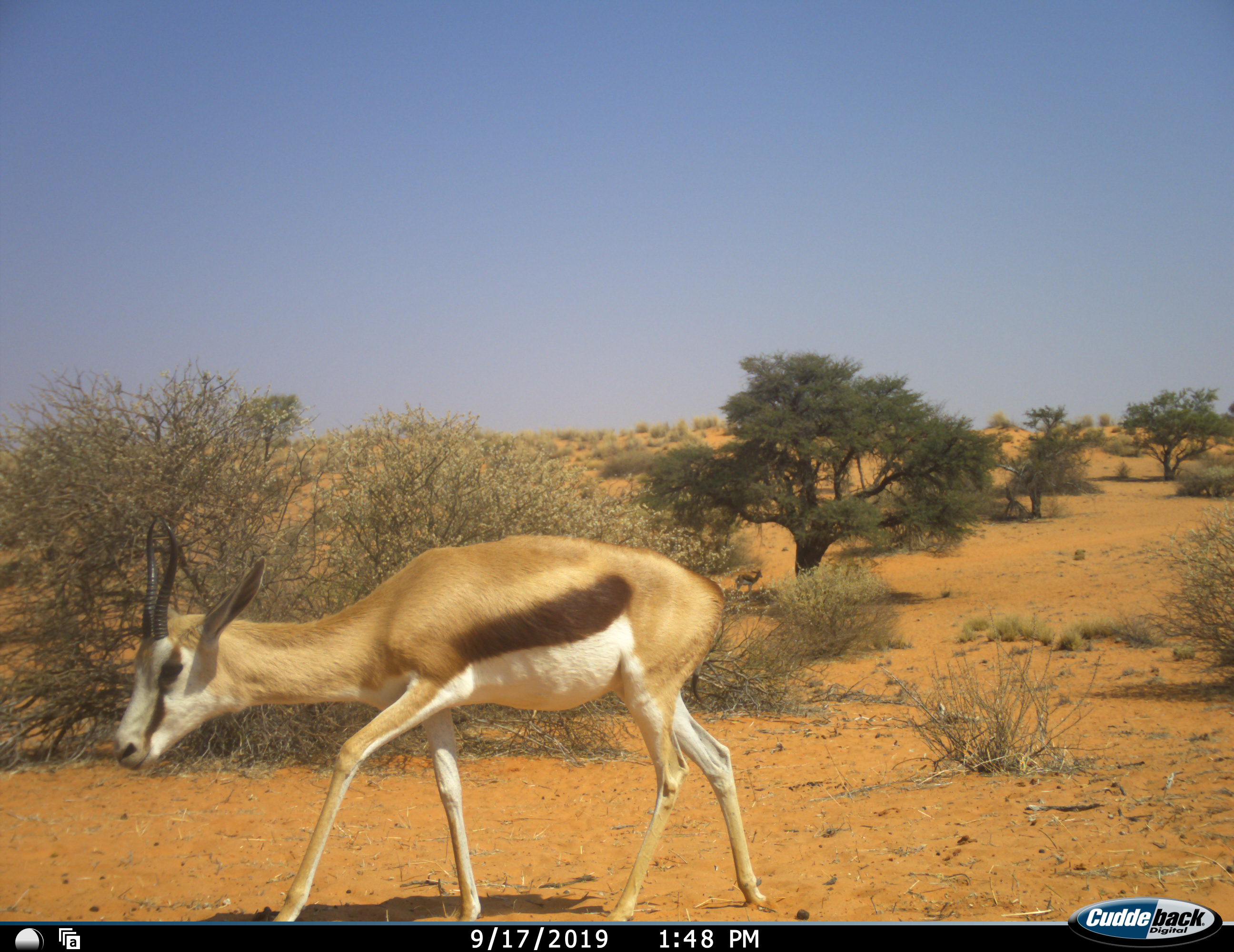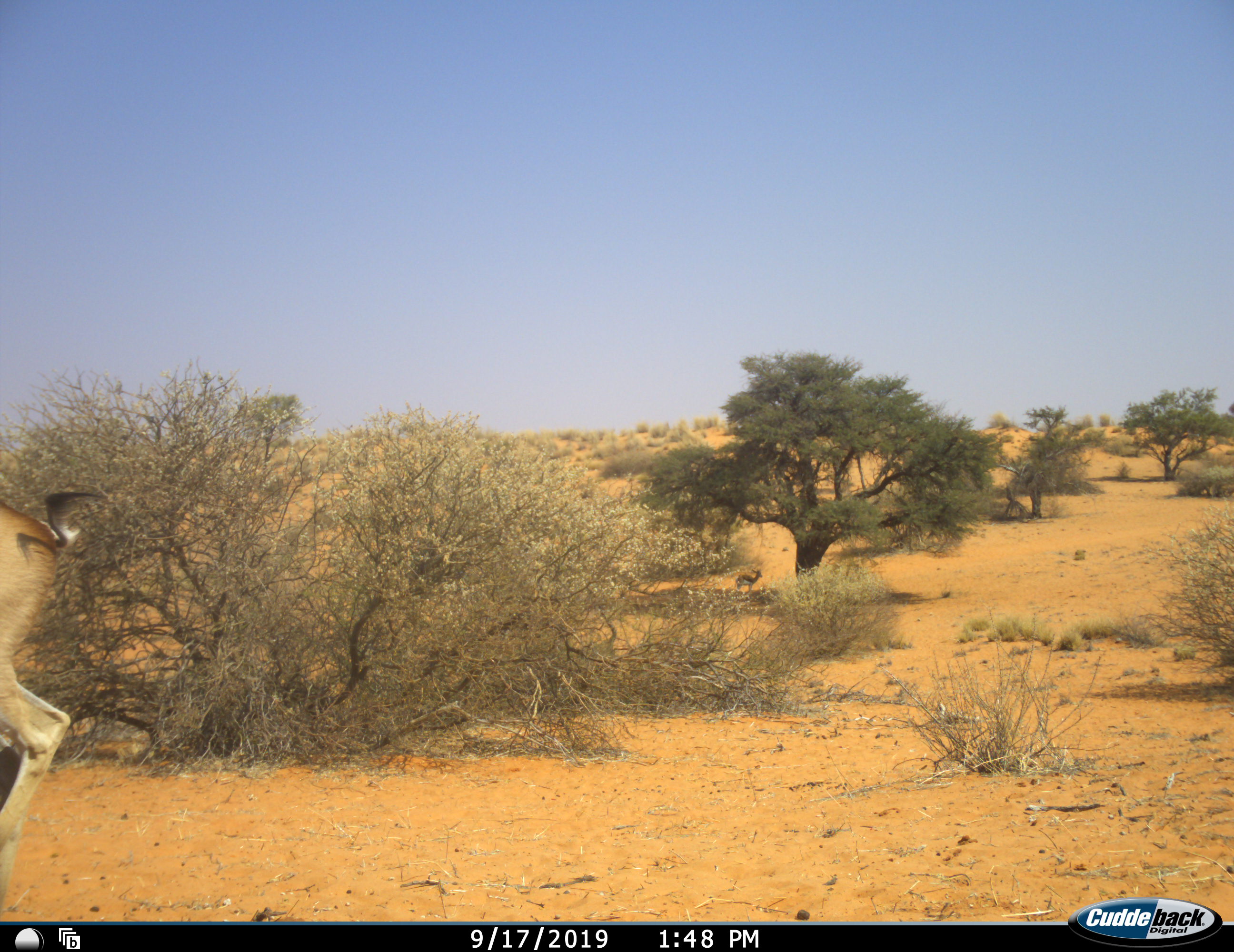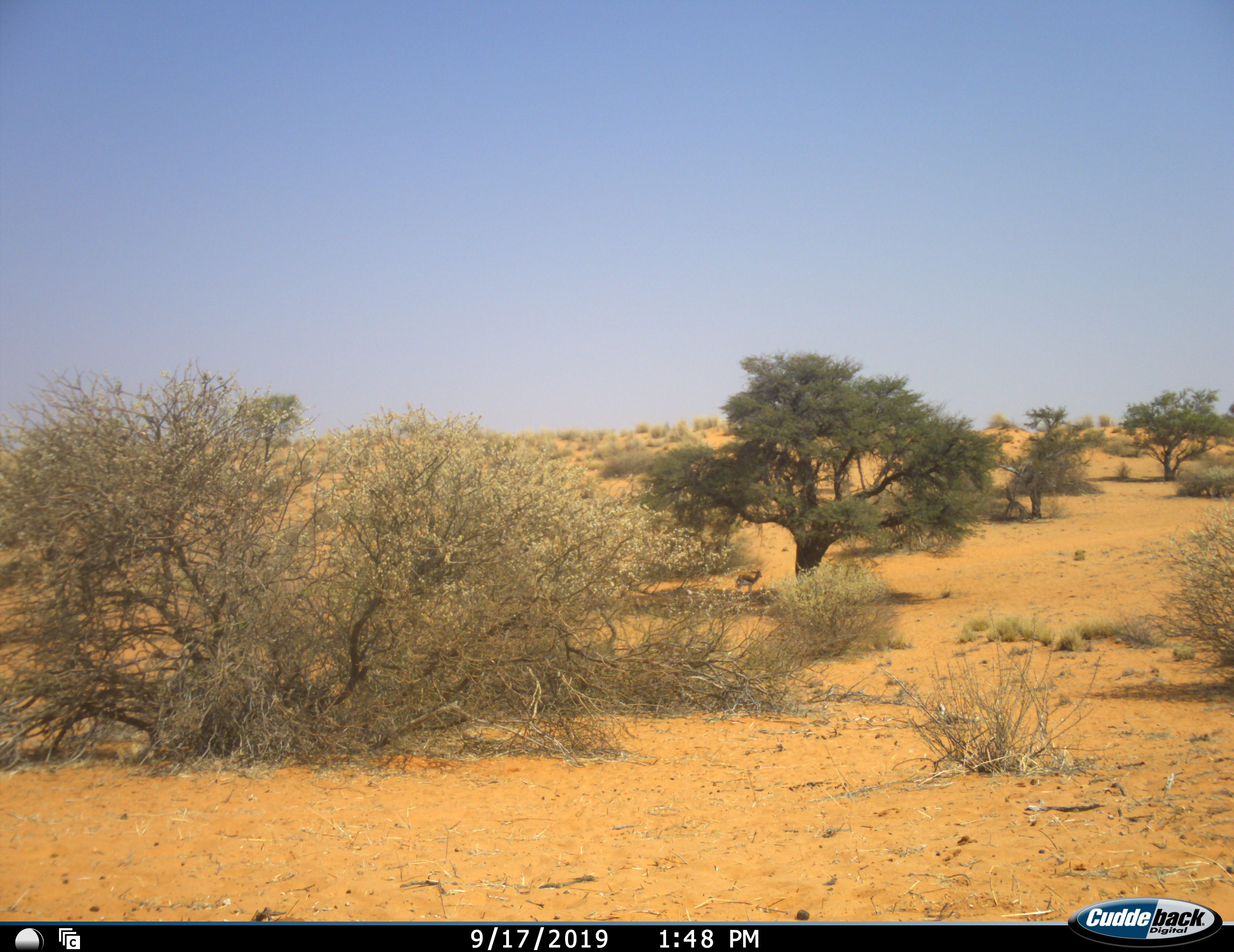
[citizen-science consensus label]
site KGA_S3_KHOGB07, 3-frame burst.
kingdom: Animalia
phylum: Chordata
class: Mammalia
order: Artiodactyla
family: Bovidae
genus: Antidorcas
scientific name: Antidorcas marsupialis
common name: springbok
Springbok (Antidorcas marsupialis), count 2. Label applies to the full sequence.